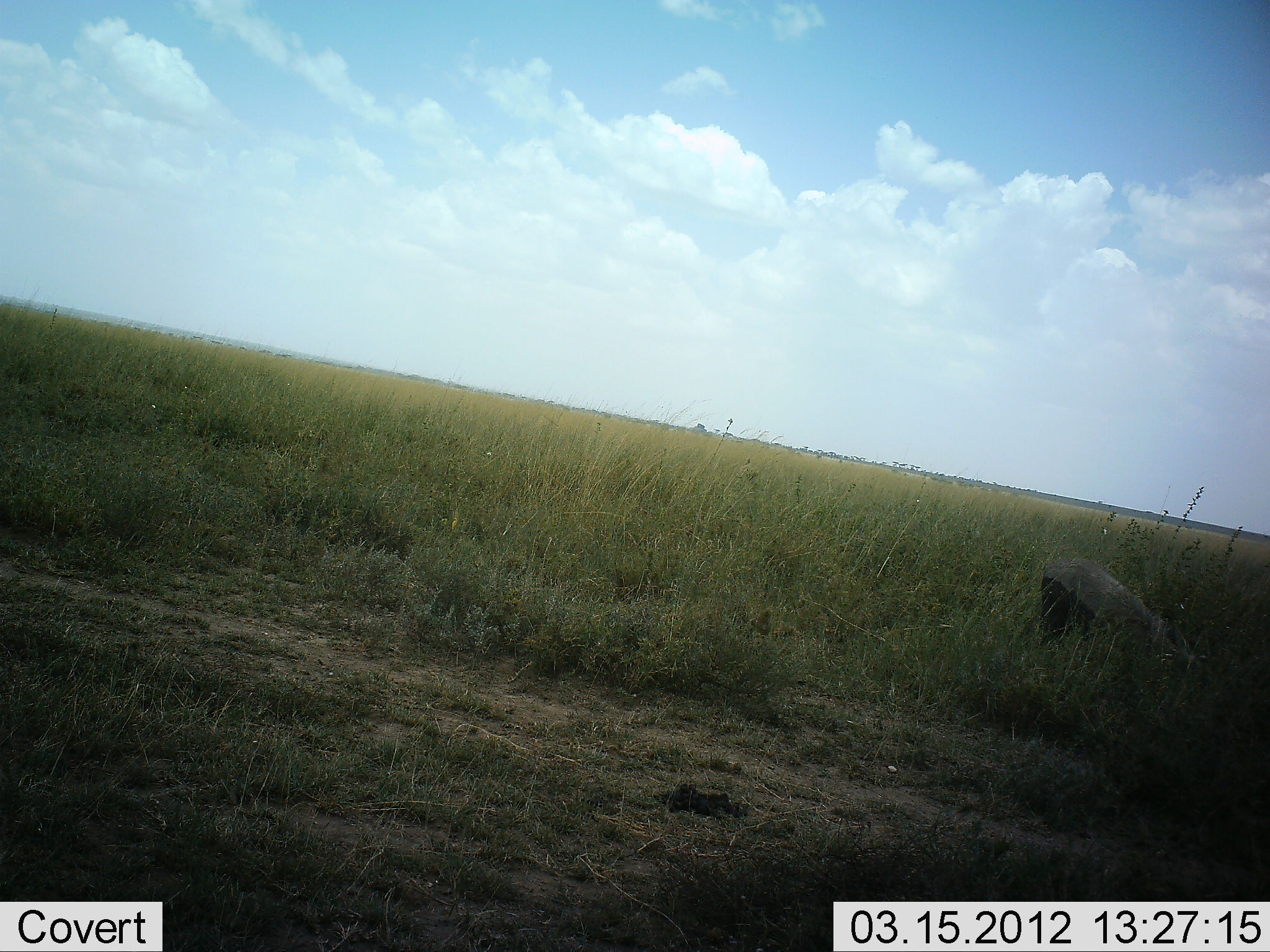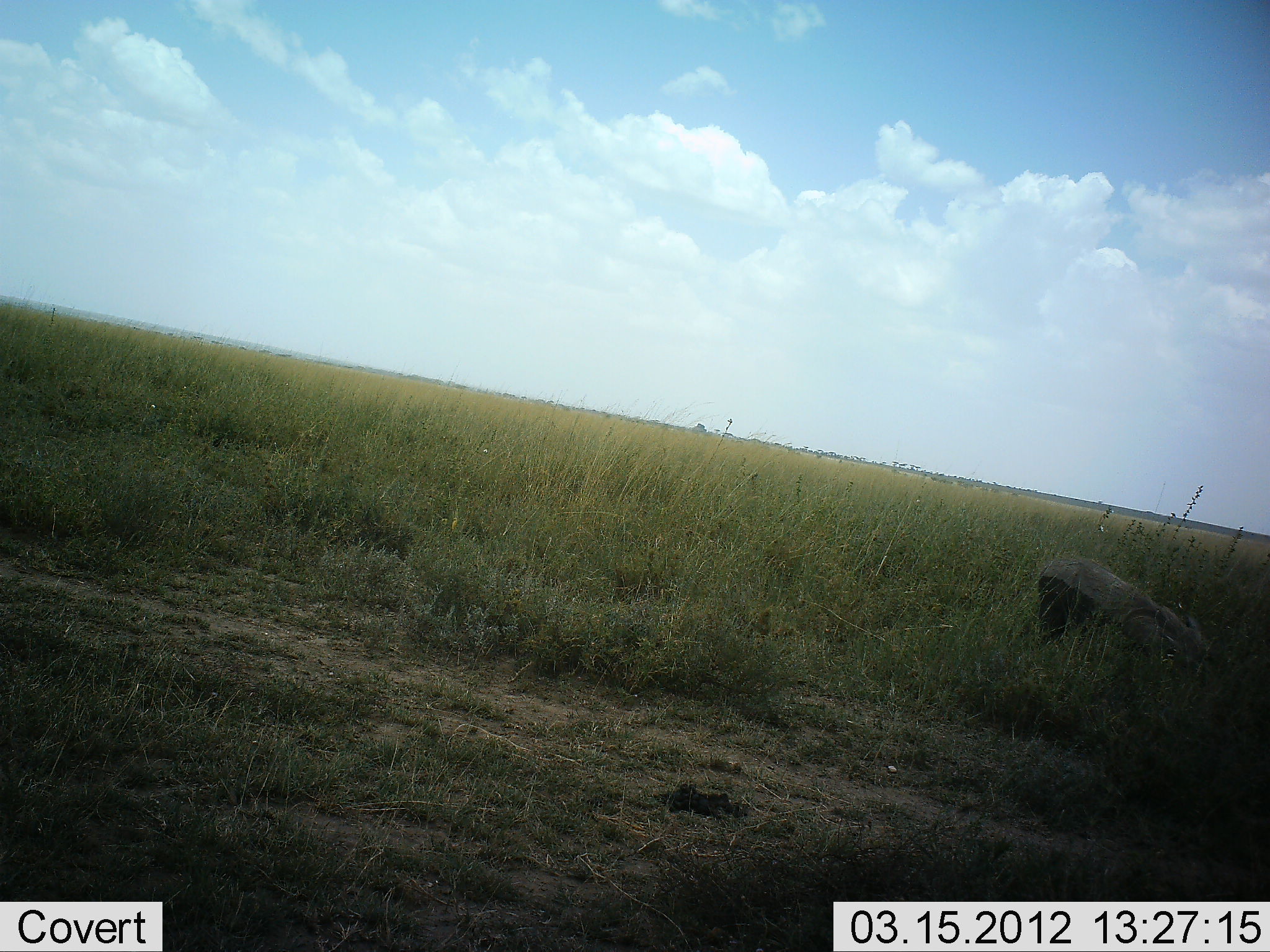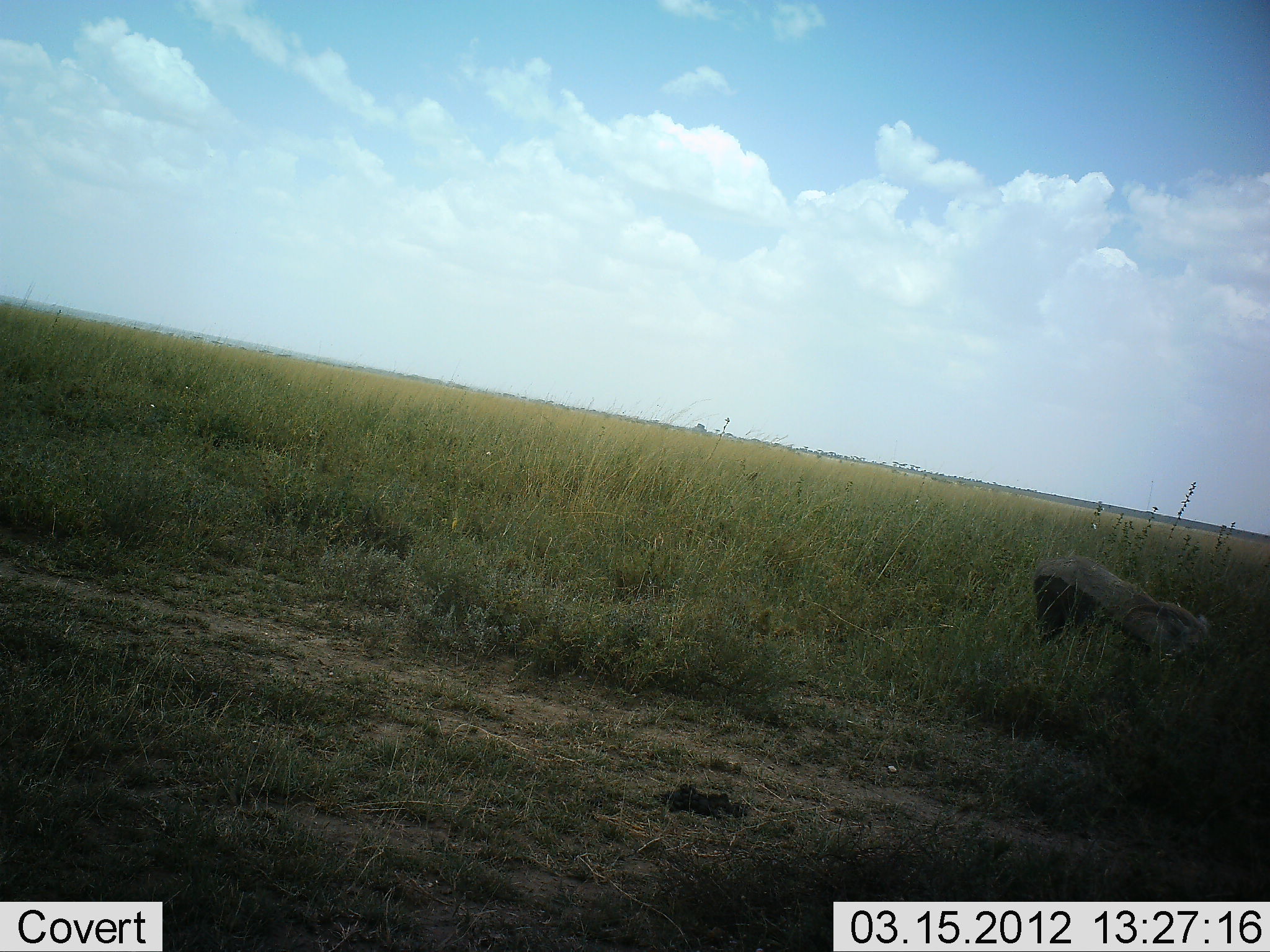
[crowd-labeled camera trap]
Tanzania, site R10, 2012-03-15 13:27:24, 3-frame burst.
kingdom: Animalia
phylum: Chordata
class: Mammalia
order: Artiodactyla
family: Suidae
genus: Phacochoerus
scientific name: Phacochoerus africanus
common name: warthog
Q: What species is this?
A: Warthog (Phacochoerus africanus).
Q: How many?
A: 1.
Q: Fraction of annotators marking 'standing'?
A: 20%.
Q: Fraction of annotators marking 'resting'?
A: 0%.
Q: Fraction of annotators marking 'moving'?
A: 0%.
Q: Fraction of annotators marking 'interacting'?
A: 0%.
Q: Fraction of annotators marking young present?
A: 0%.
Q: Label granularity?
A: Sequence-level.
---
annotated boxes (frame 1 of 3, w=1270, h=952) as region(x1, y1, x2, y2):
animal: region(1041, 554, 1206, 691)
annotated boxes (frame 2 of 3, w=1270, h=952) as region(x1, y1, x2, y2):
animal: region(1035, 550, 1226, 702)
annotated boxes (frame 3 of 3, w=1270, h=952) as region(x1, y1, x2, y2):
animal: region(1035, 557, 1217, 672)